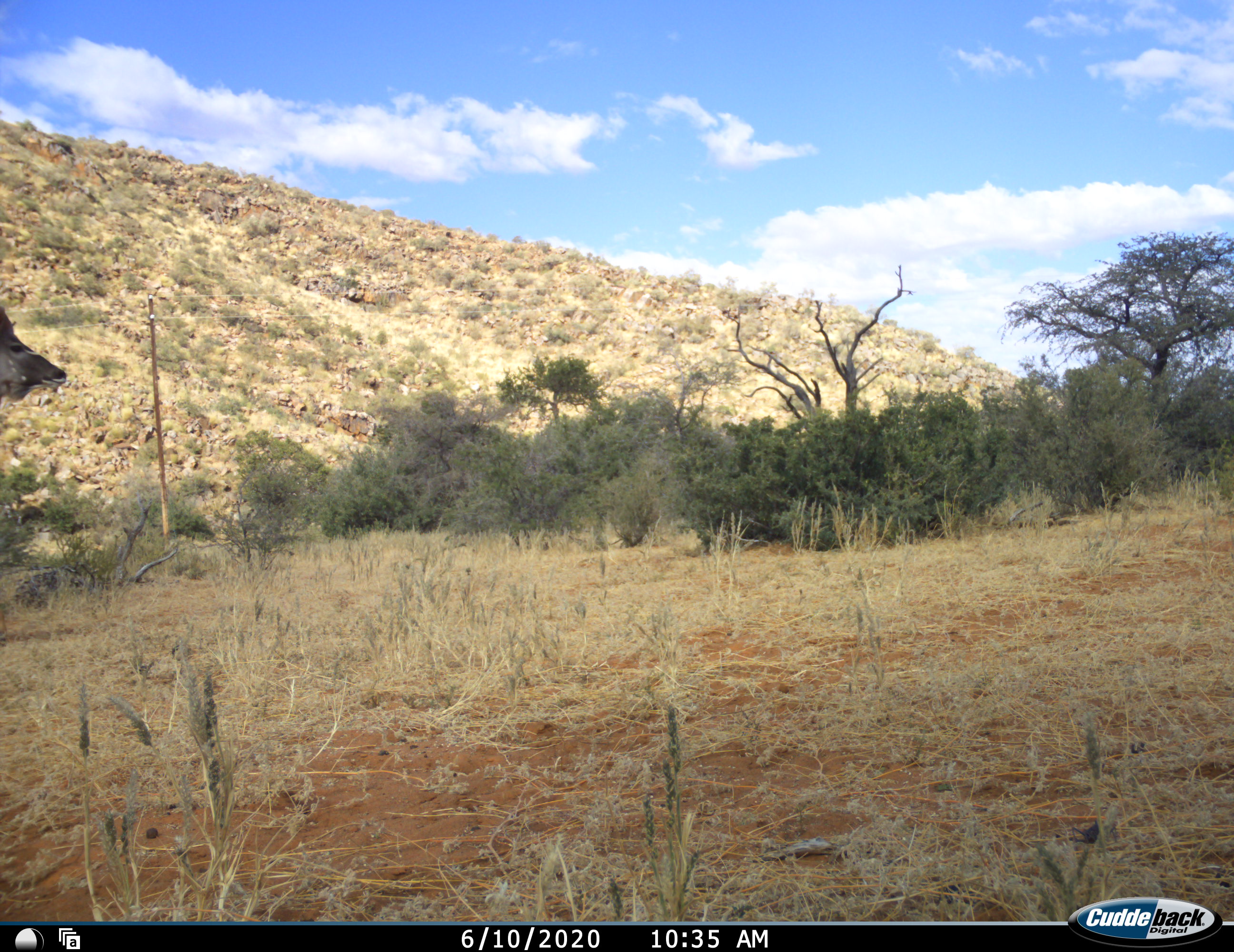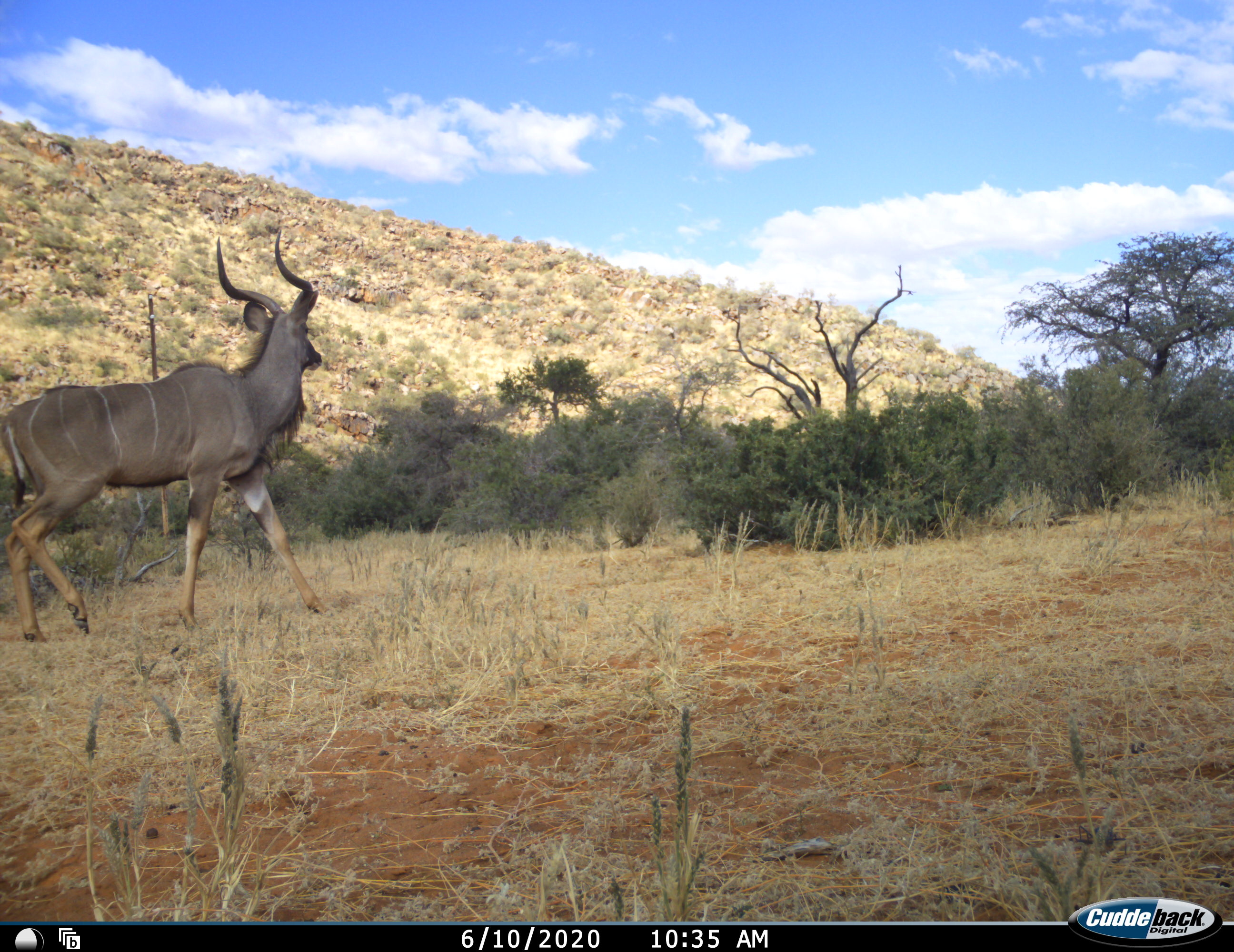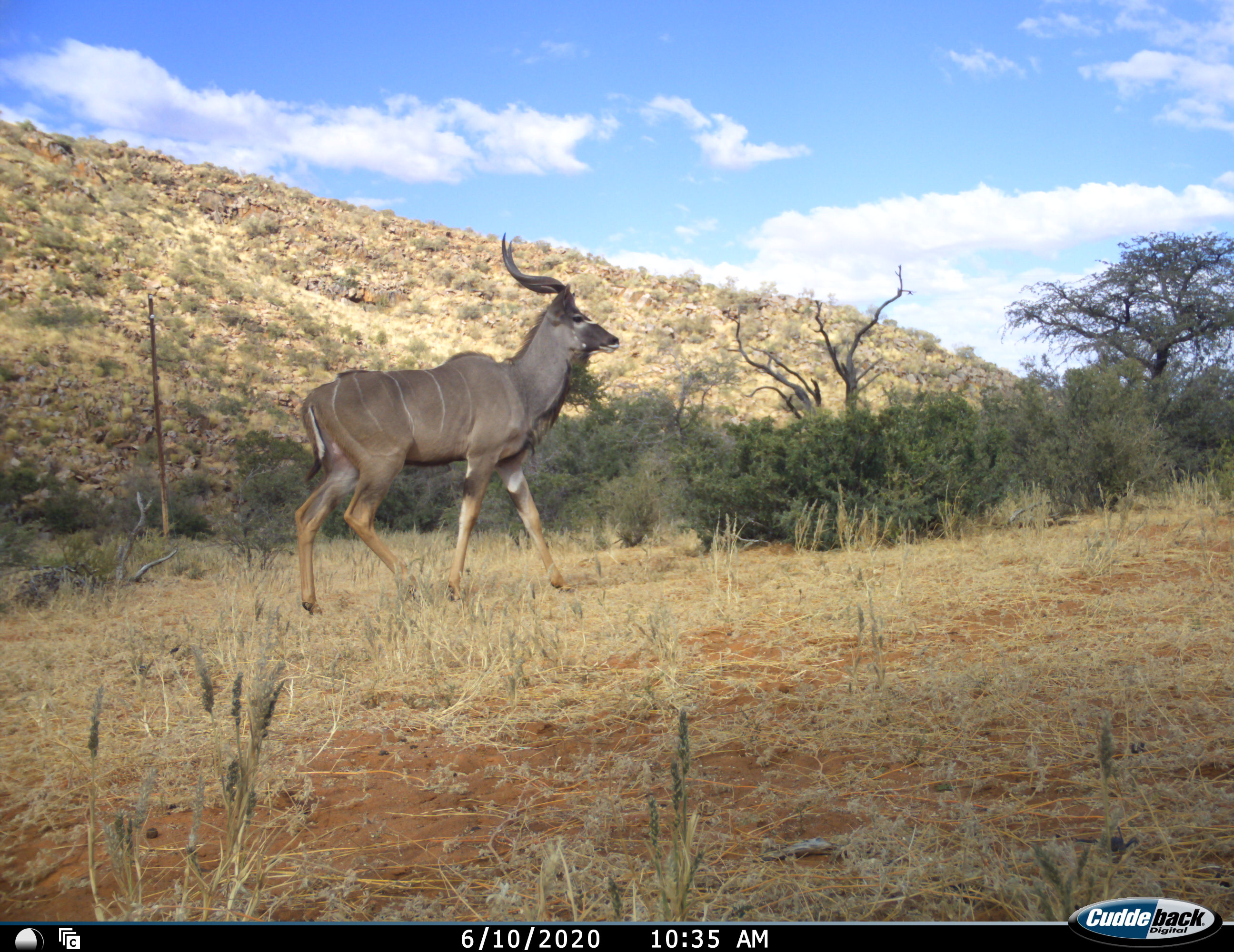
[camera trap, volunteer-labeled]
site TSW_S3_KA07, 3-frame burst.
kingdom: Animalia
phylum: Chordata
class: Mammalia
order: Artiodactyla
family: Bovidae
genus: Tragelaphus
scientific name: Tragelaphus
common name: kudu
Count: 1.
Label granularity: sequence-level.